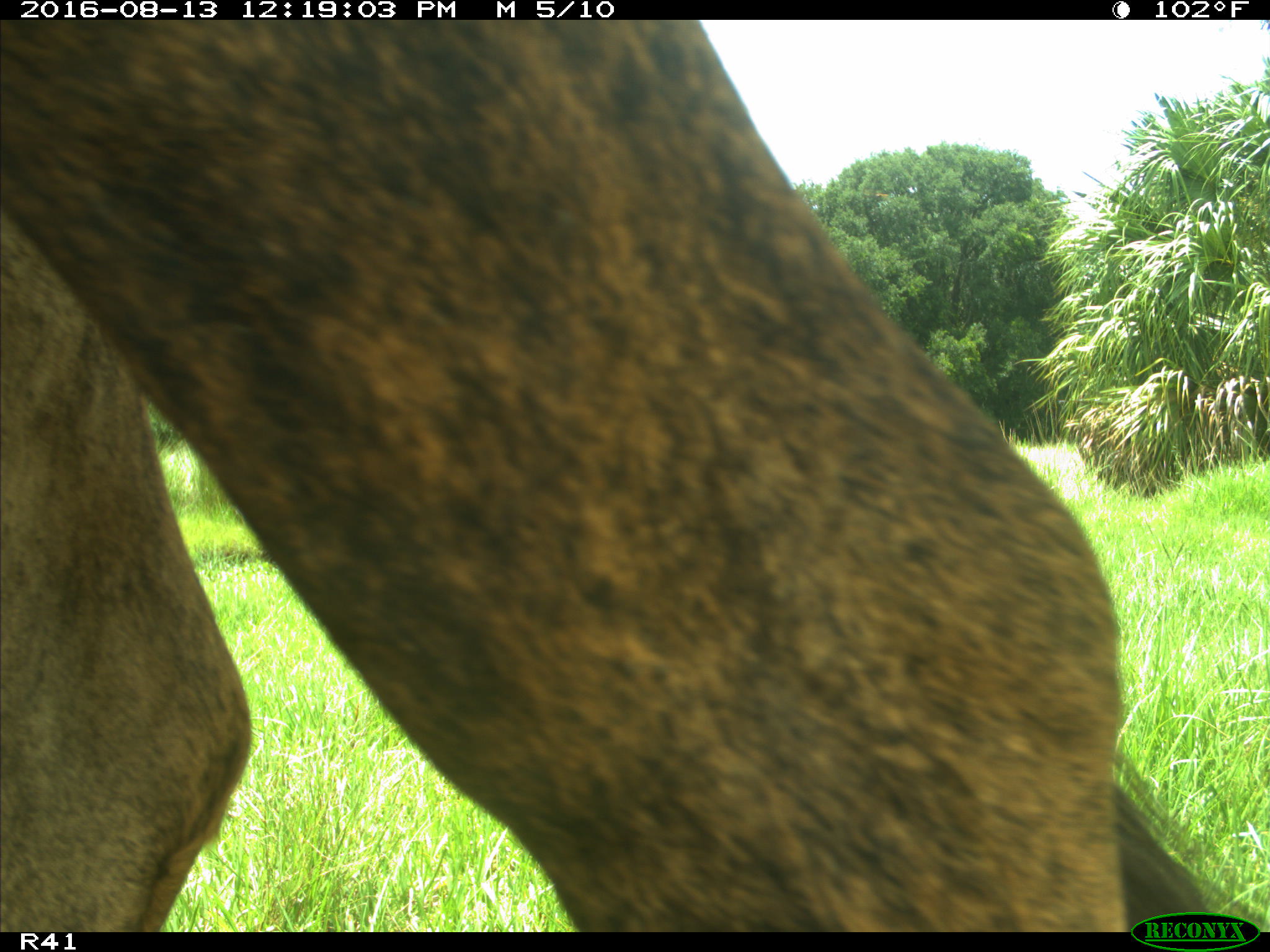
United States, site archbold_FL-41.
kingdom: Animalia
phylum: Chordata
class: Mammalia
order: Artiodactyla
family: Bovidae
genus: Bos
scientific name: Bos taurus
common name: domestic cow